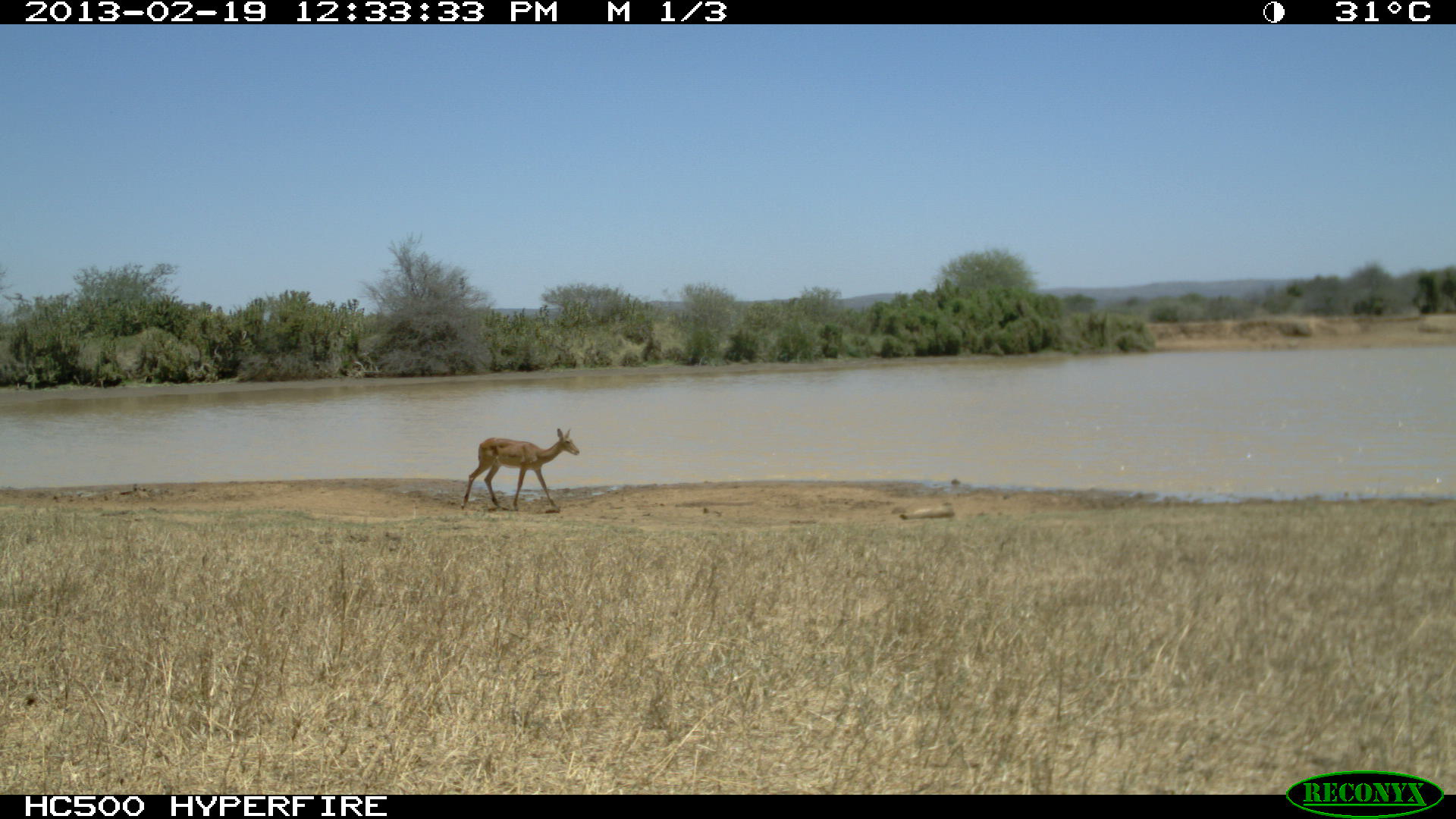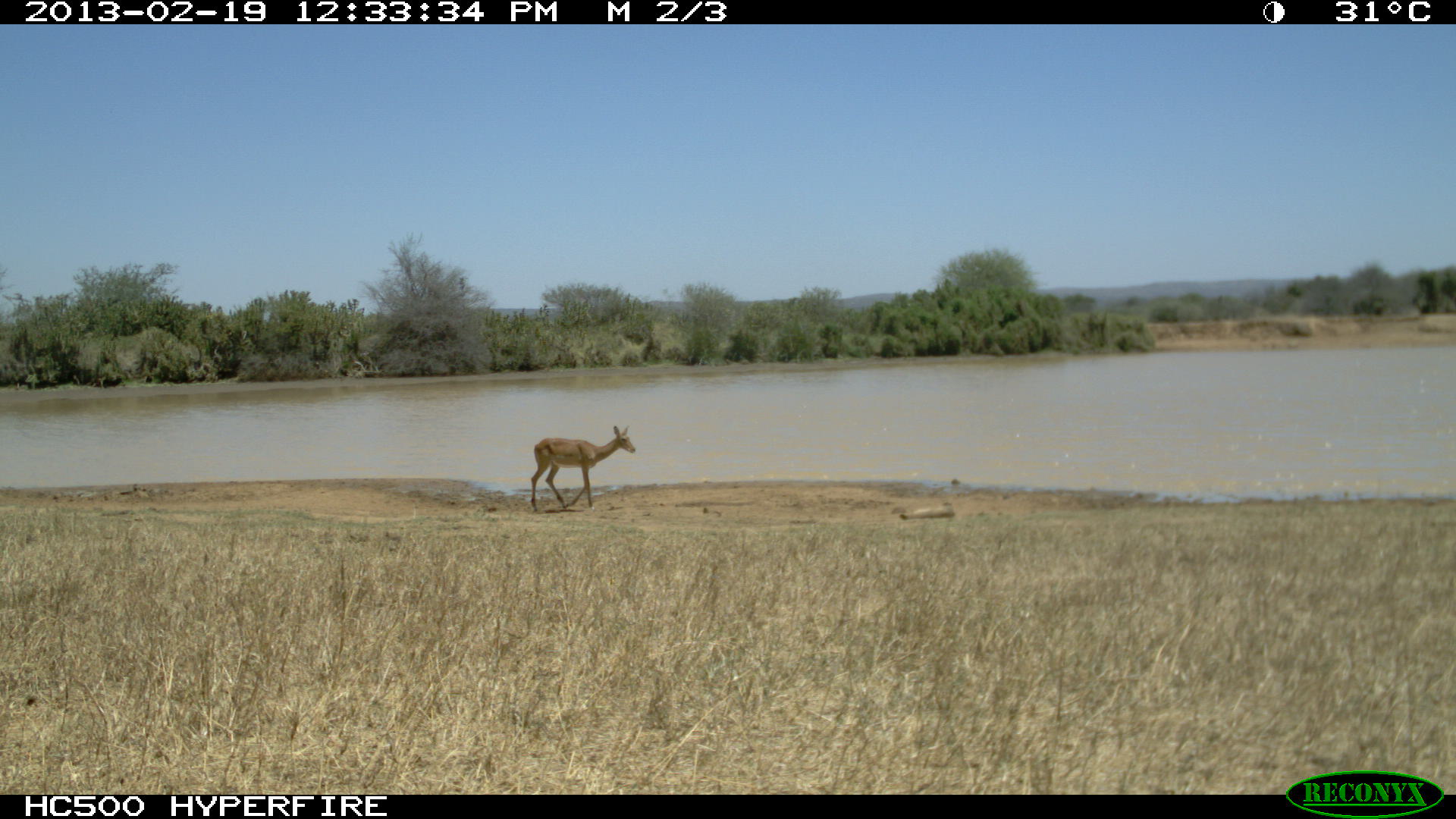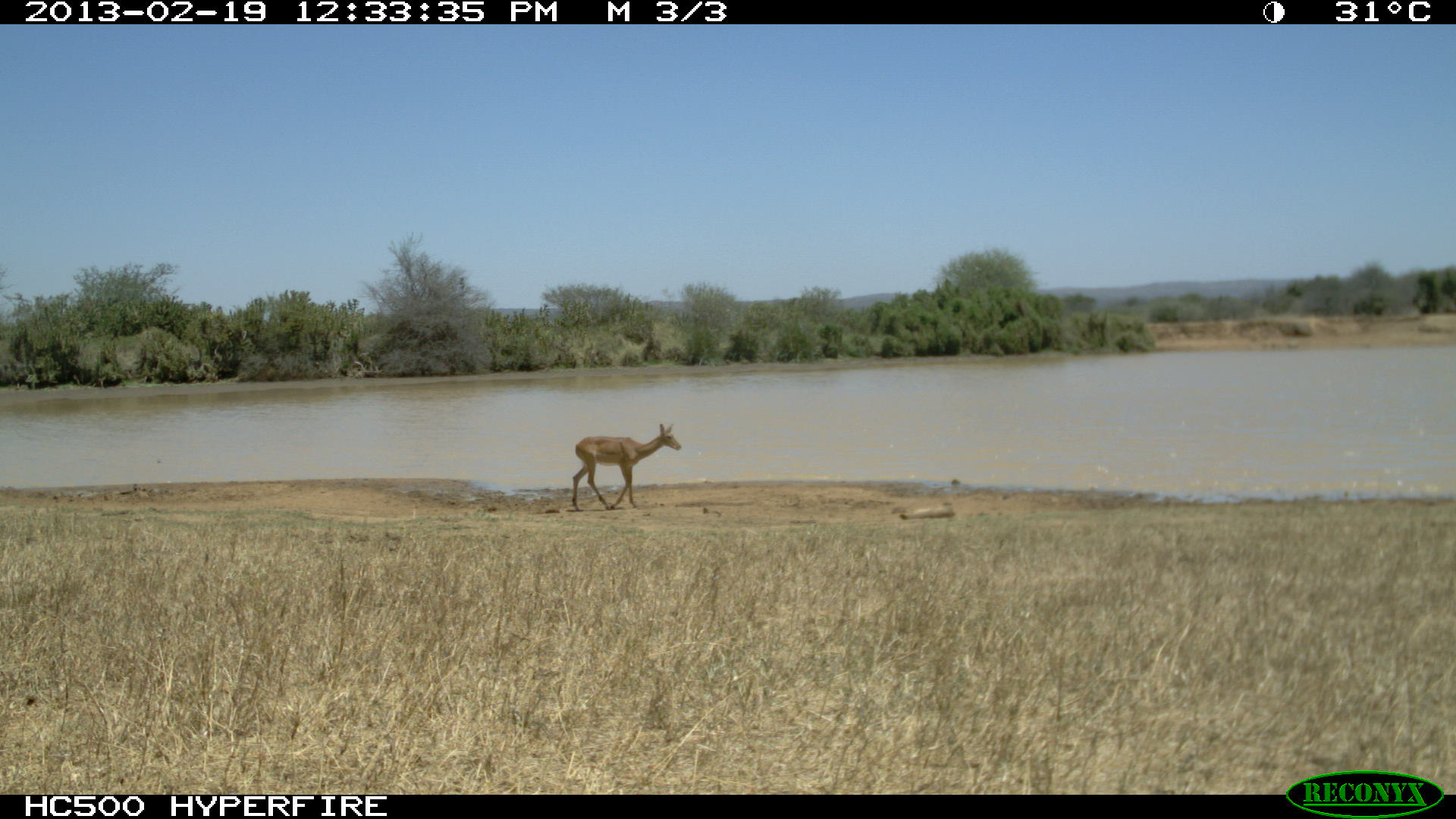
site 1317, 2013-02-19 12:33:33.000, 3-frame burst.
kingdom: Animalia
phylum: Chordata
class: Mammalia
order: Artiodactyla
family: Bovidae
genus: Aepyceros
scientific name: Aepyceros melampus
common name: impala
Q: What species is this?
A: Aepyceros melampus (impala).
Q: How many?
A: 1.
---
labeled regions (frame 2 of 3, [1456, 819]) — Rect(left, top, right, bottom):
aepyceros melampus: Rect(529, 425, 636, 512)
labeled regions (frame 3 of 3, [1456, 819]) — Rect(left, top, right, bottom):
aepyceros melampus: Rect(571, 422, 681, 511)